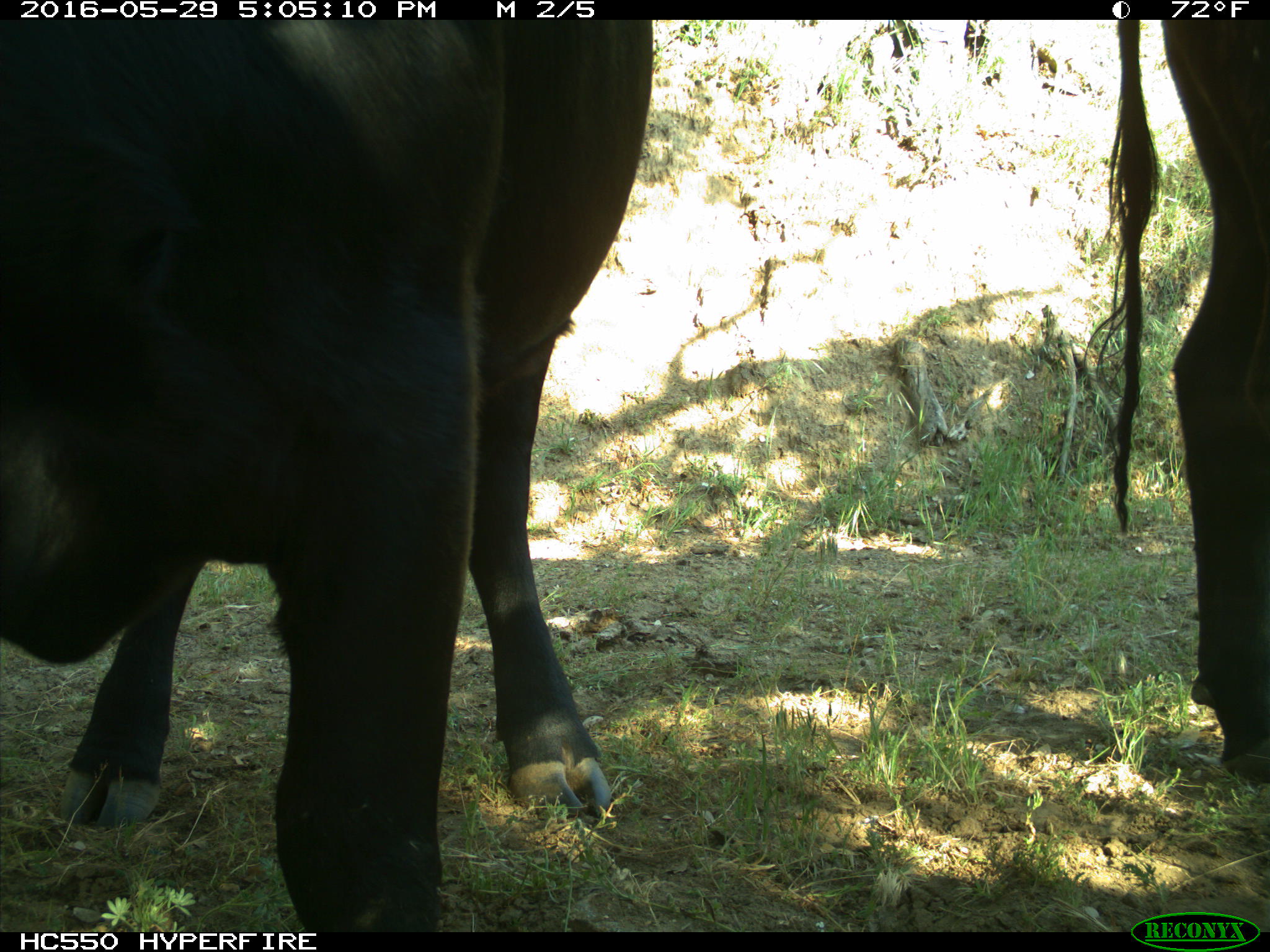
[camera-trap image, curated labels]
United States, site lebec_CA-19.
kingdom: Animalia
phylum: Chordata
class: Mammalia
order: Artiodactyla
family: Bovidae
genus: Bos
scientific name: Bos taurus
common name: domestic cow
Bos taurus (domestic cow).